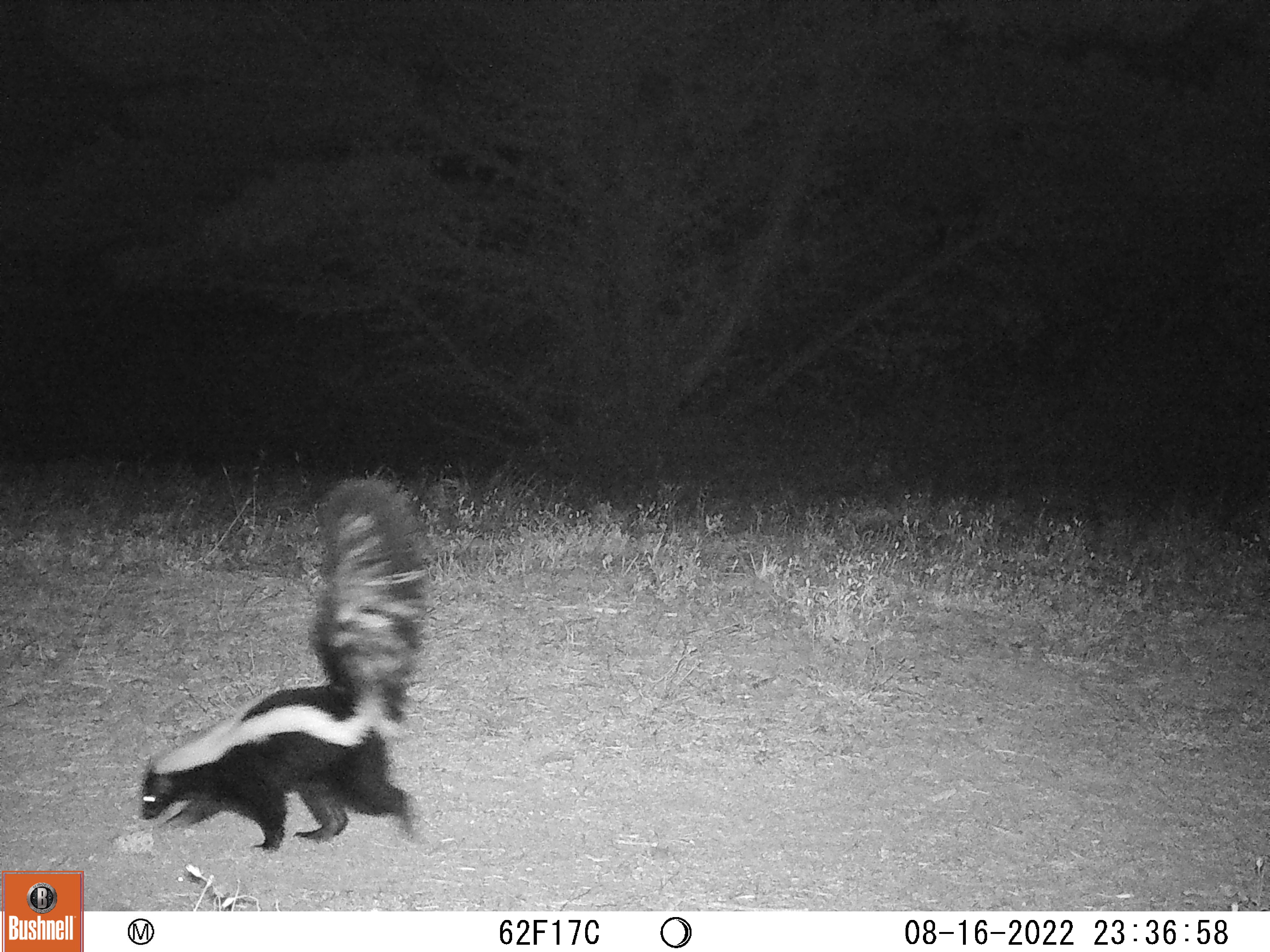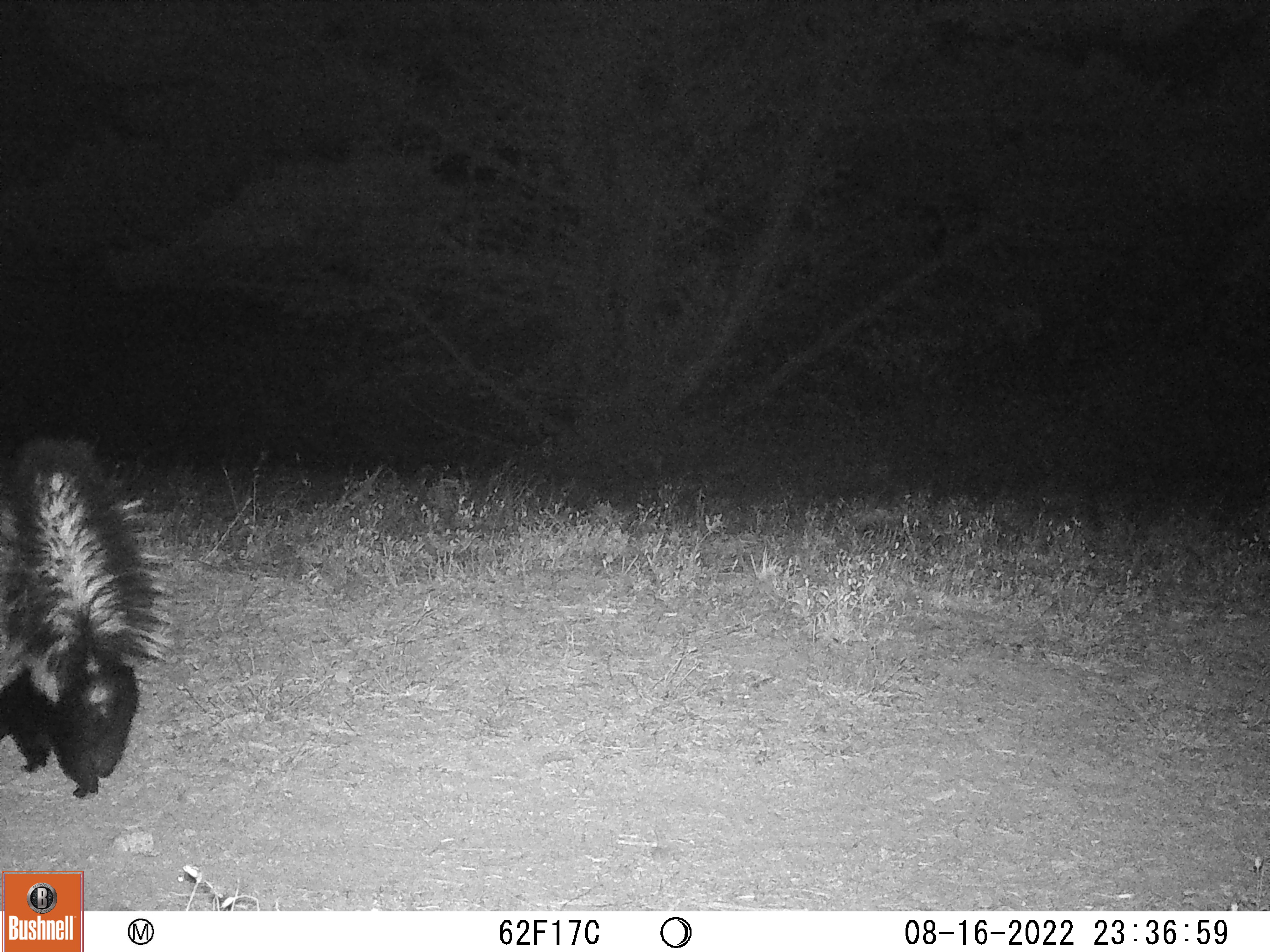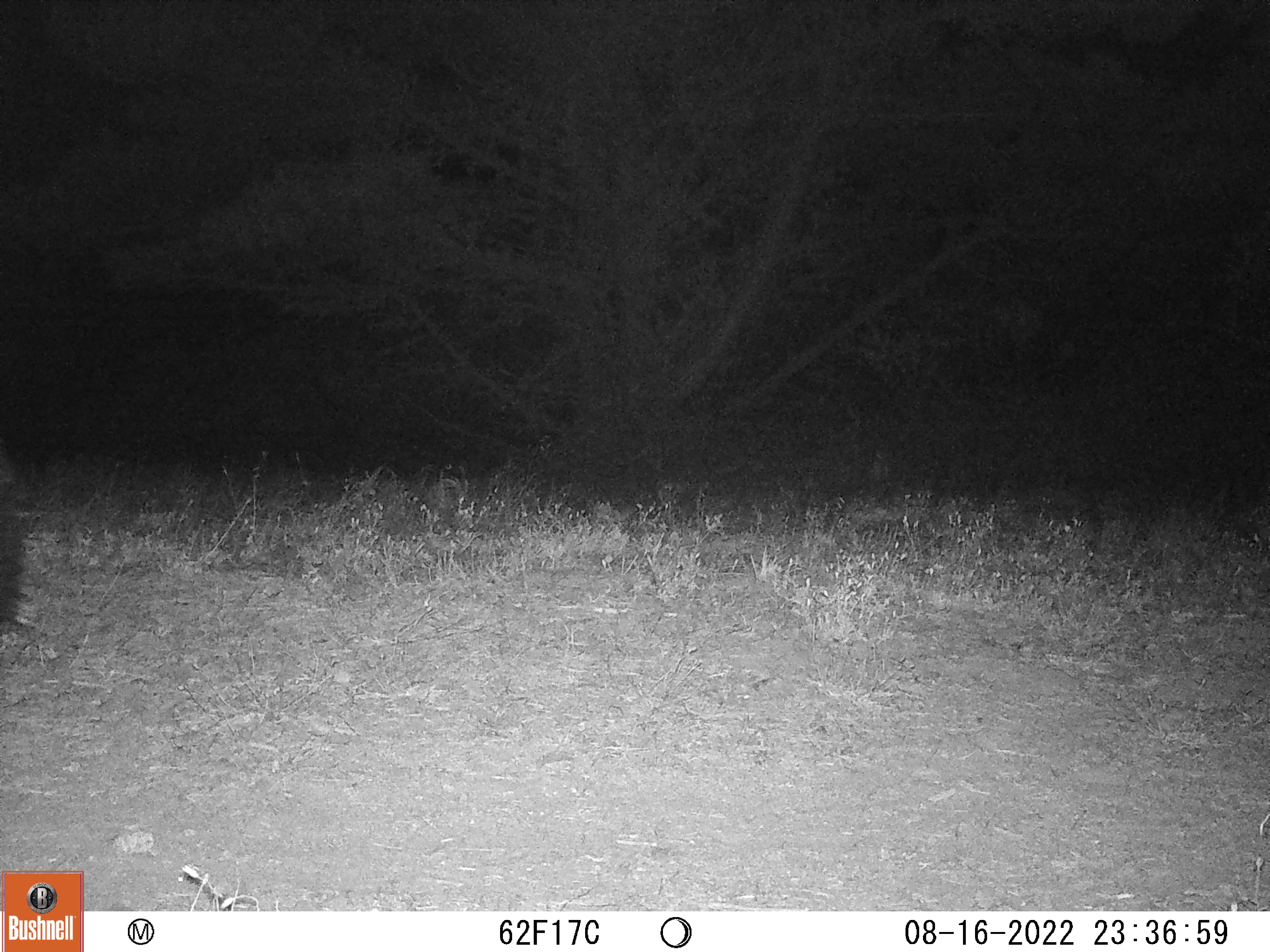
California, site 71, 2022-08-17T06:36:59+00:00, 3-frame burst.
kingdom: Animalia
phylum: Chordata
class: Mammalia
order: Carnivora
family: Mephitidae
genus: Mephitis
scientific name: Mephitis mephitis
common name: striped skunk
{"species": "striped skunk (Mephitis mephitis)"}